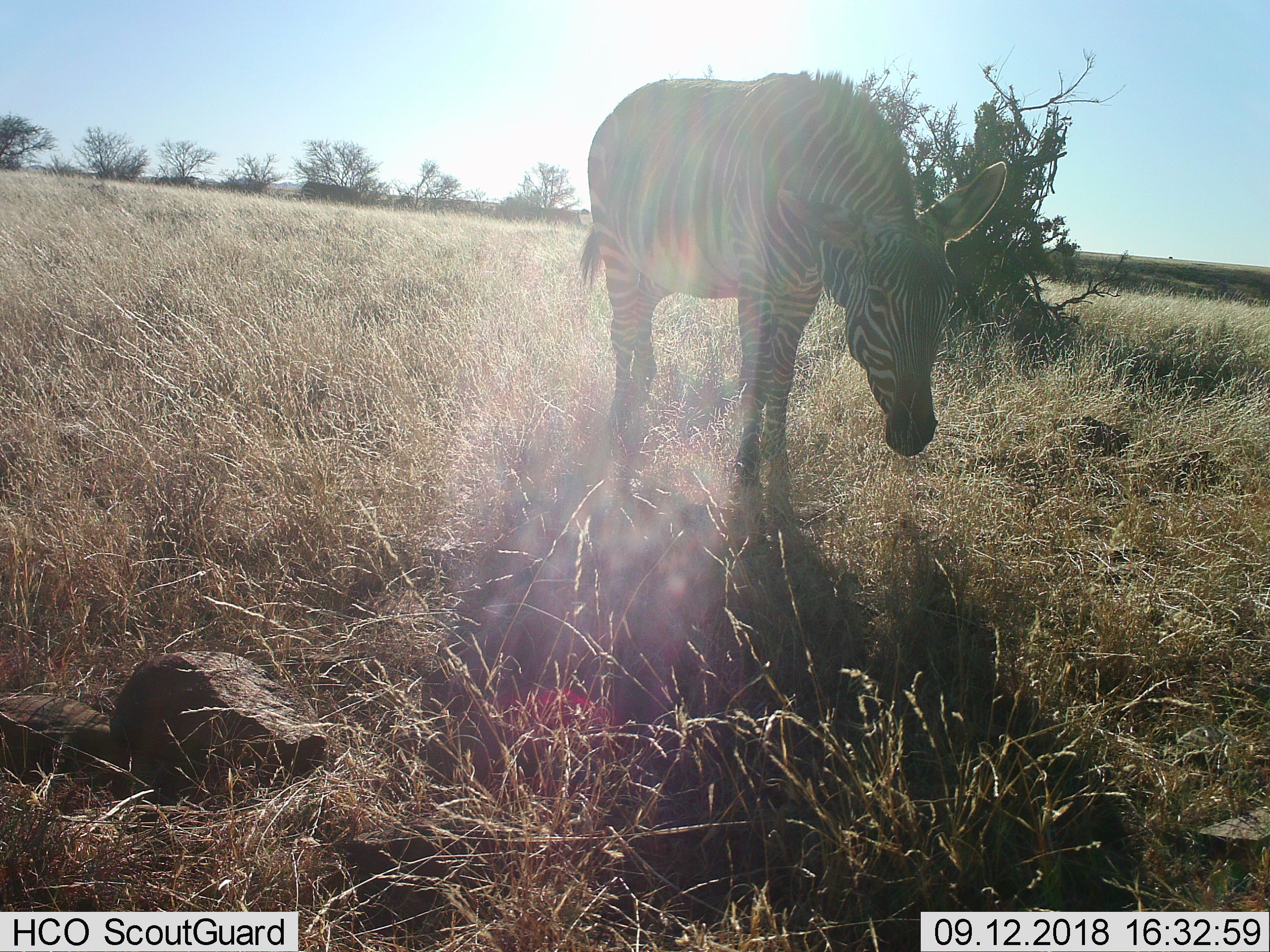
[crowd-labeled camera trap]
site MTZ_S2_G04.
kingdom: Animalia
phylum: Chordata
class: Mammalia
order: Perissodactyla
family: Equidae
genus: Equus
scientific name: Equus zebra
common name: mountain zebra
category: zebramountain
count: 1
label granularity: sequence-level